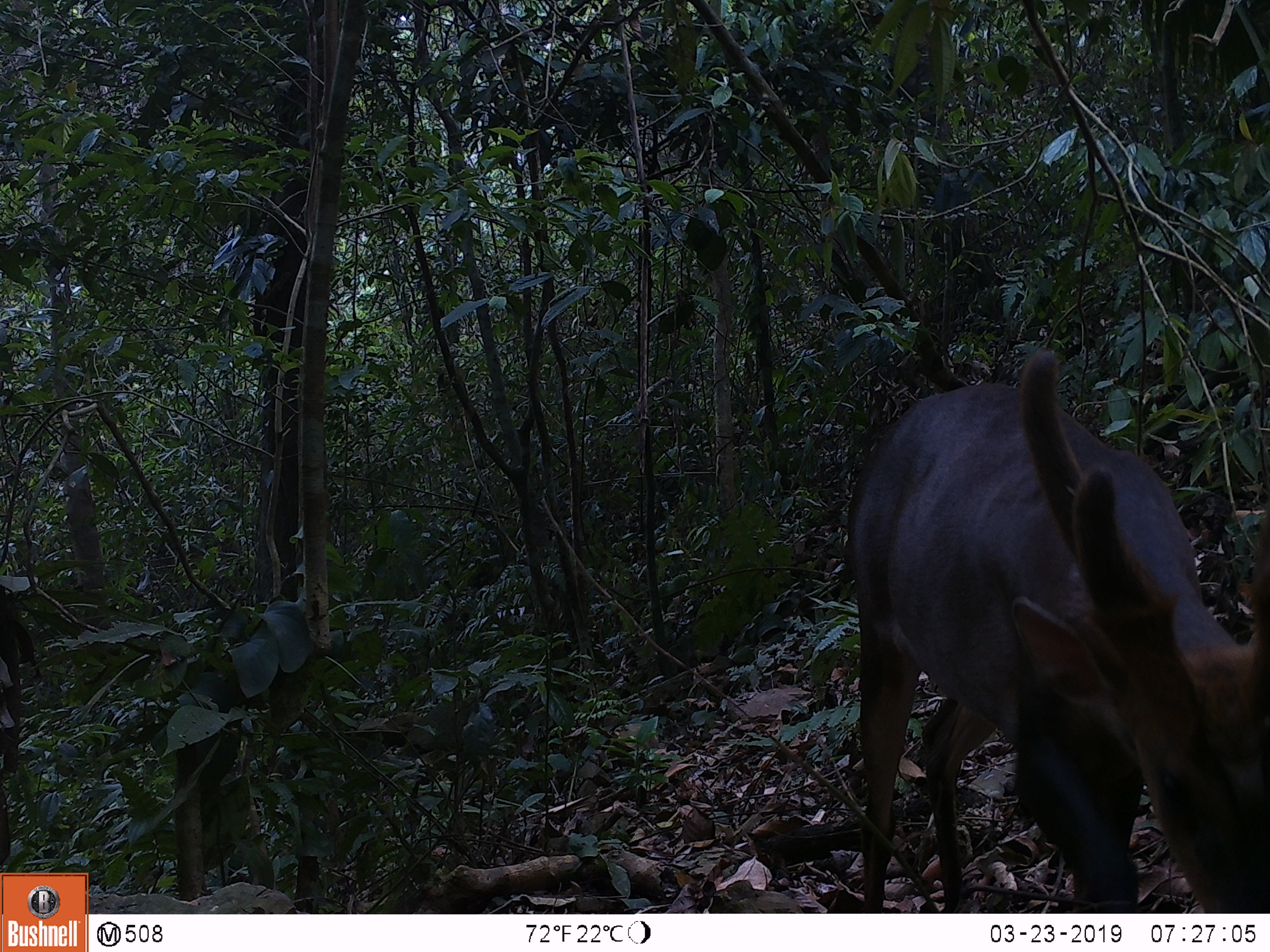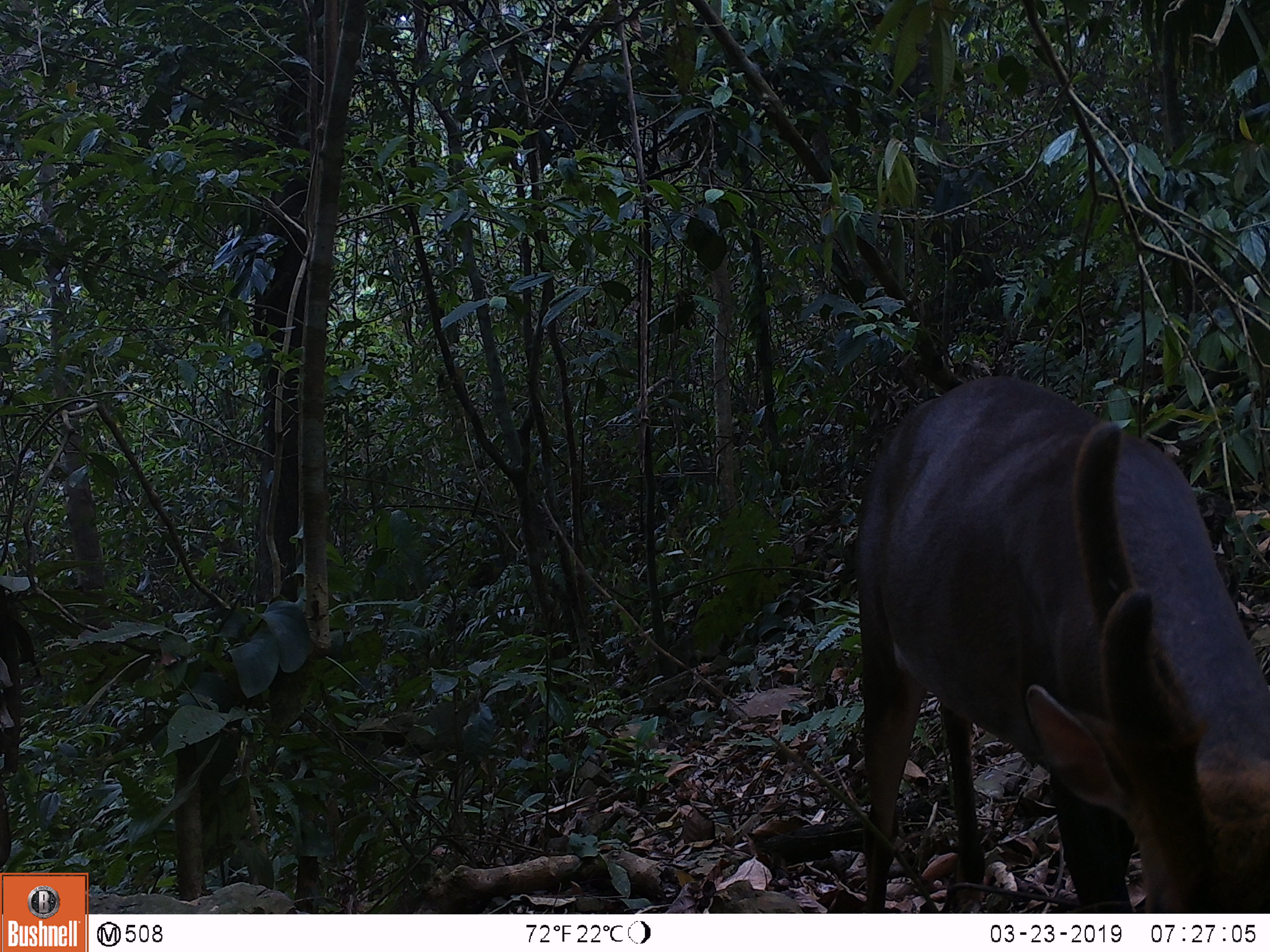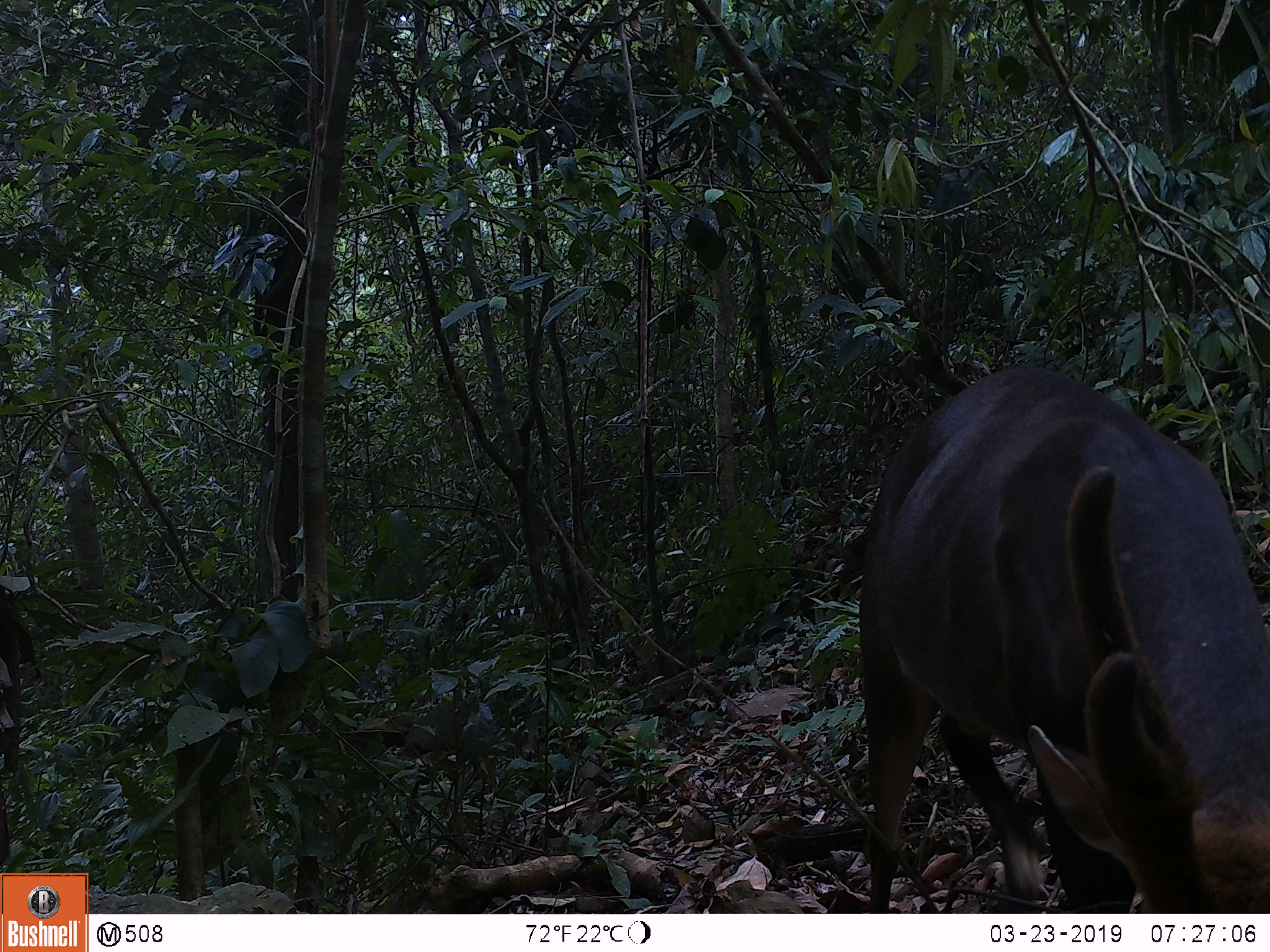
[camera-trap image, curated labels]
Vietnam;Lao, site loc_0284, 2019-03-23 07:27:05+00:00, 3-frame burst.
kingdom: Animalia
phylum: Chordata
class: Mammalia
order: Artiodactyla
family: Cervidae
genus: Muntiacus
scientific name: Muntiacus vuquangensis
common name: large-antlered muntjac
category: large antlered muntjac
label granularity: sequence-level